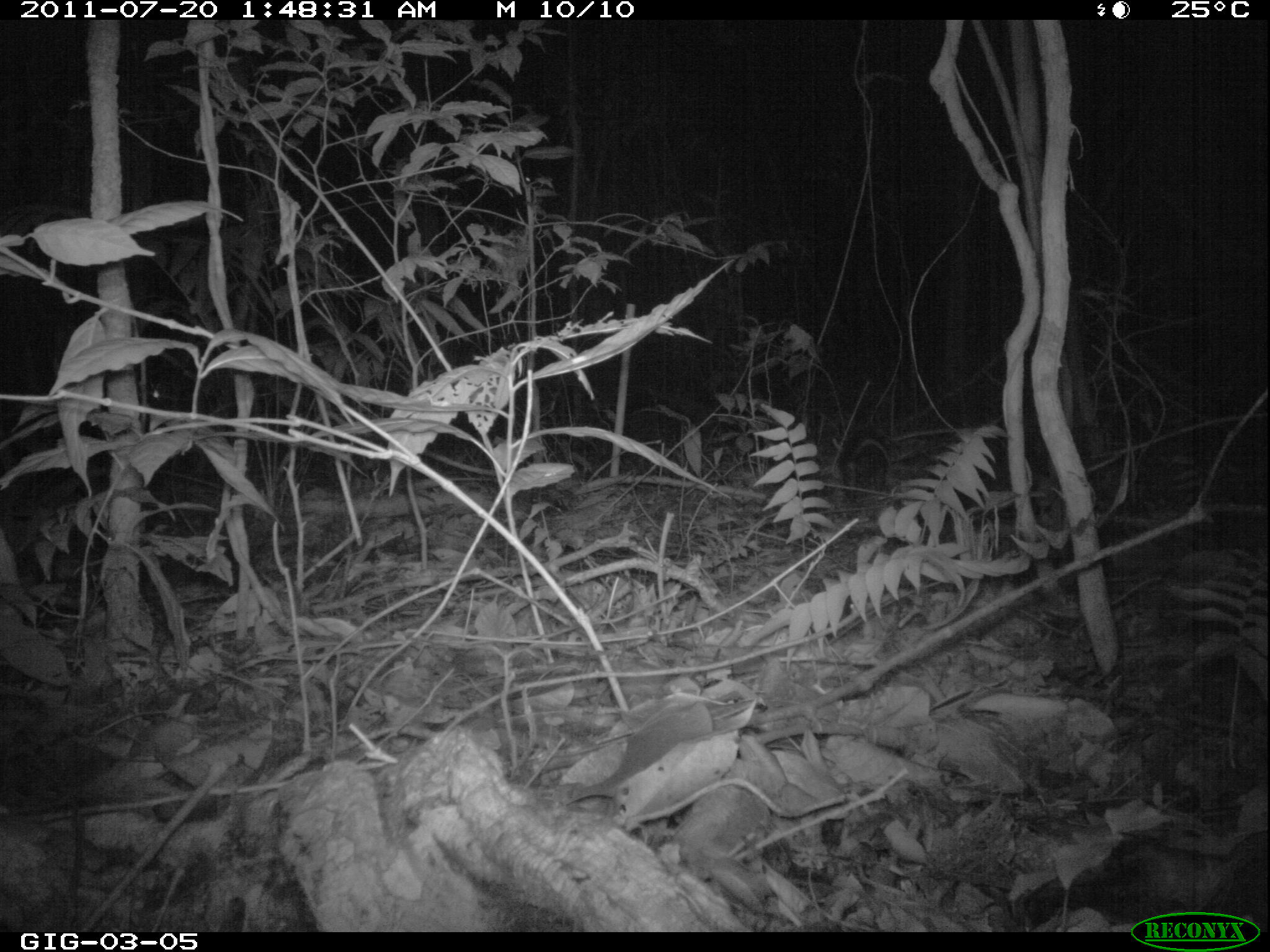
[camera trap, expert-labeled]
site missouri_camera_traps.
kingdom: Animalia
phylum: Chordata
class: Mammalia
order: Didelphimorphia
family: Didelphidae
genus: Didelphis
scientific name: Didelphis marsupialis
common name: common opossum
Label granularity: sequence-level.